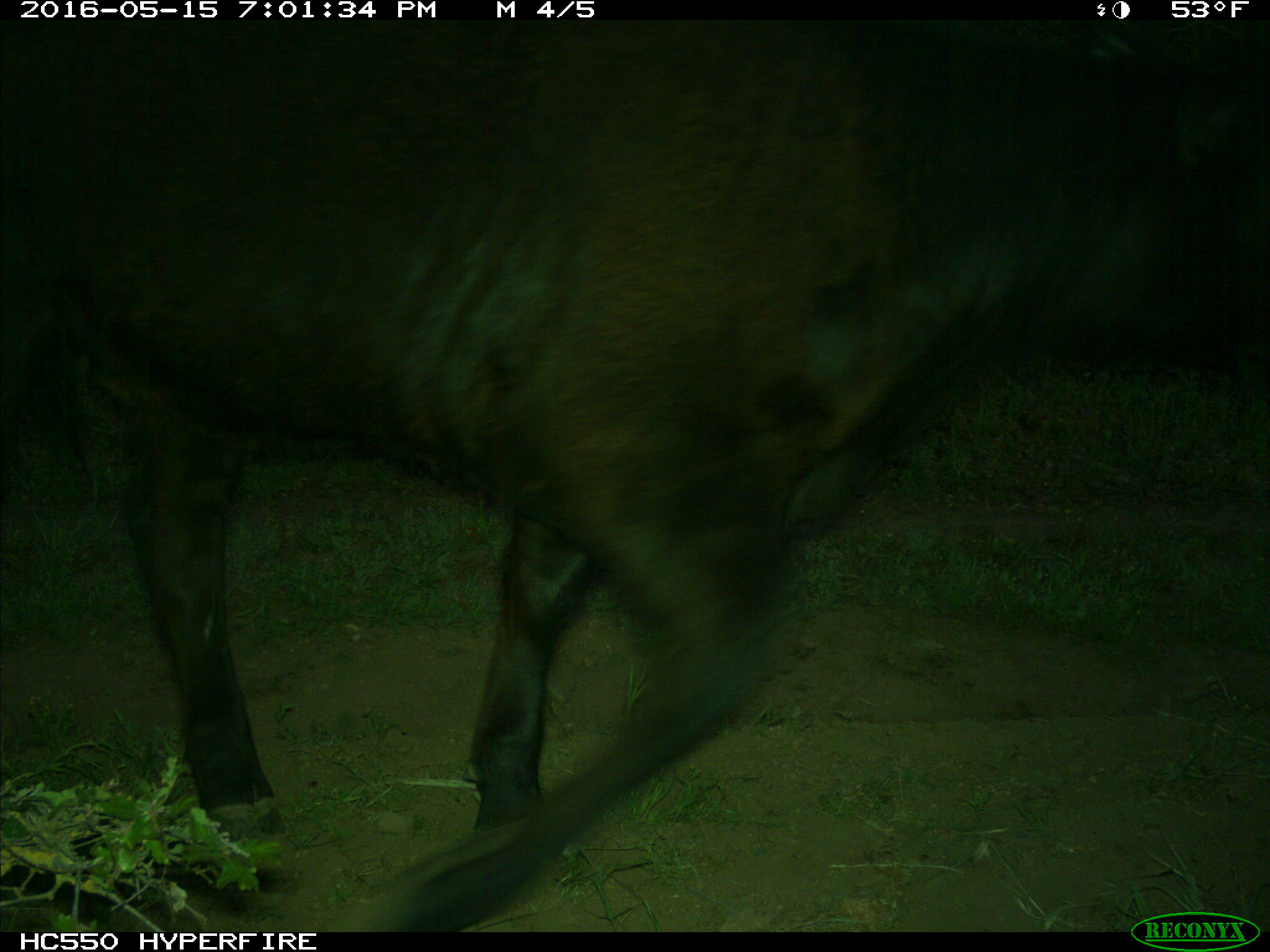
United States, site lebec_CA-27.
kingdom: Animalia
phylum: Chordata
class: Mammalia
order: Artiodactyla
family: Bovidae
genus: Bos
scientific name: Bos taurus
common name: domestic cow